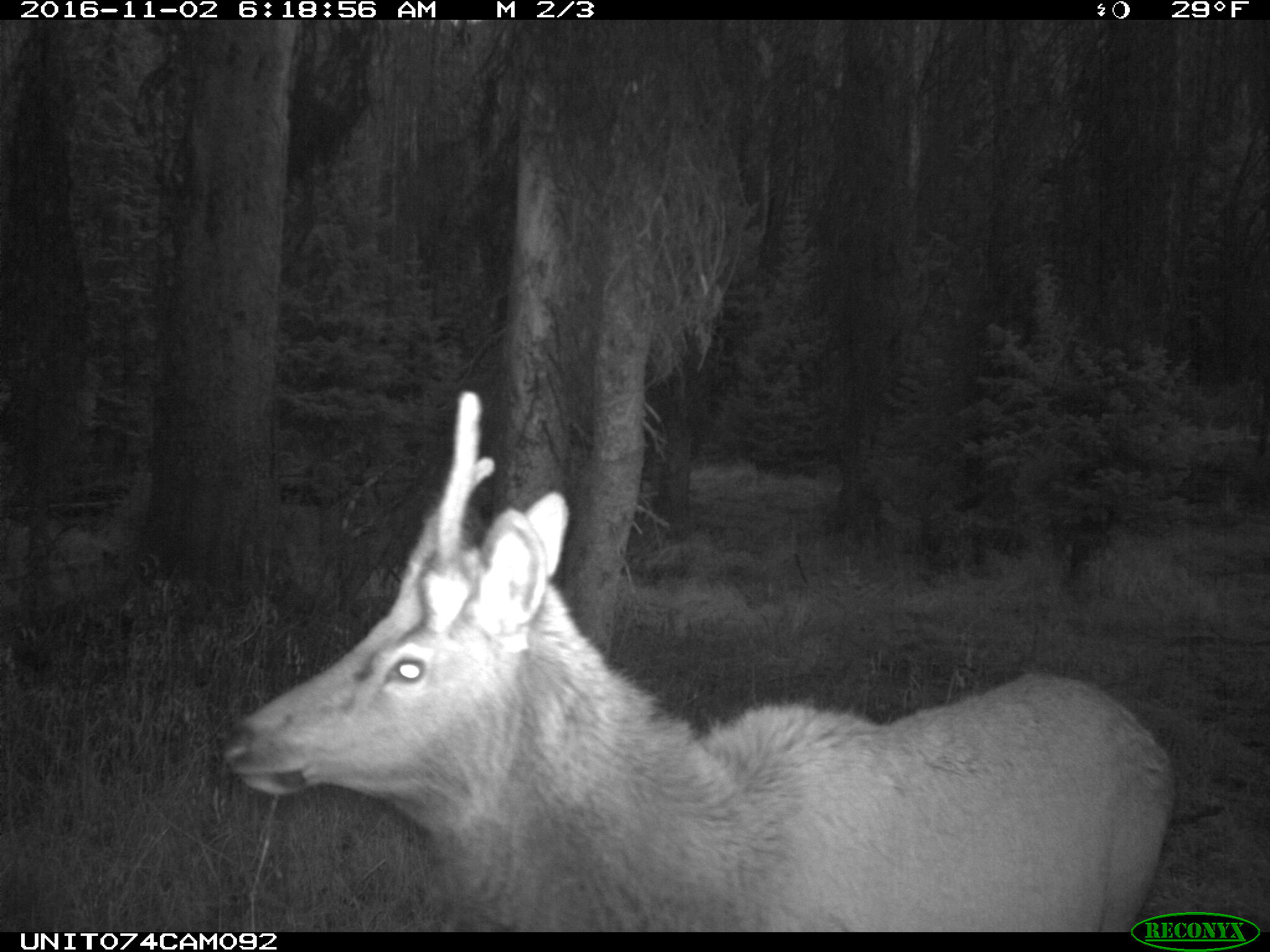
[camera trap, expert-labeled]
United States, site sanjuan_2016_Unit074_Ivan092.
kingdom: Animalia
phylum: Chordata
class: Mammalia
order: Artiodactyla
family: Cervidae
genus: Cervus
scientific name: Cervus elaphus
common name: red deer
Cervus elaphus (red deer).